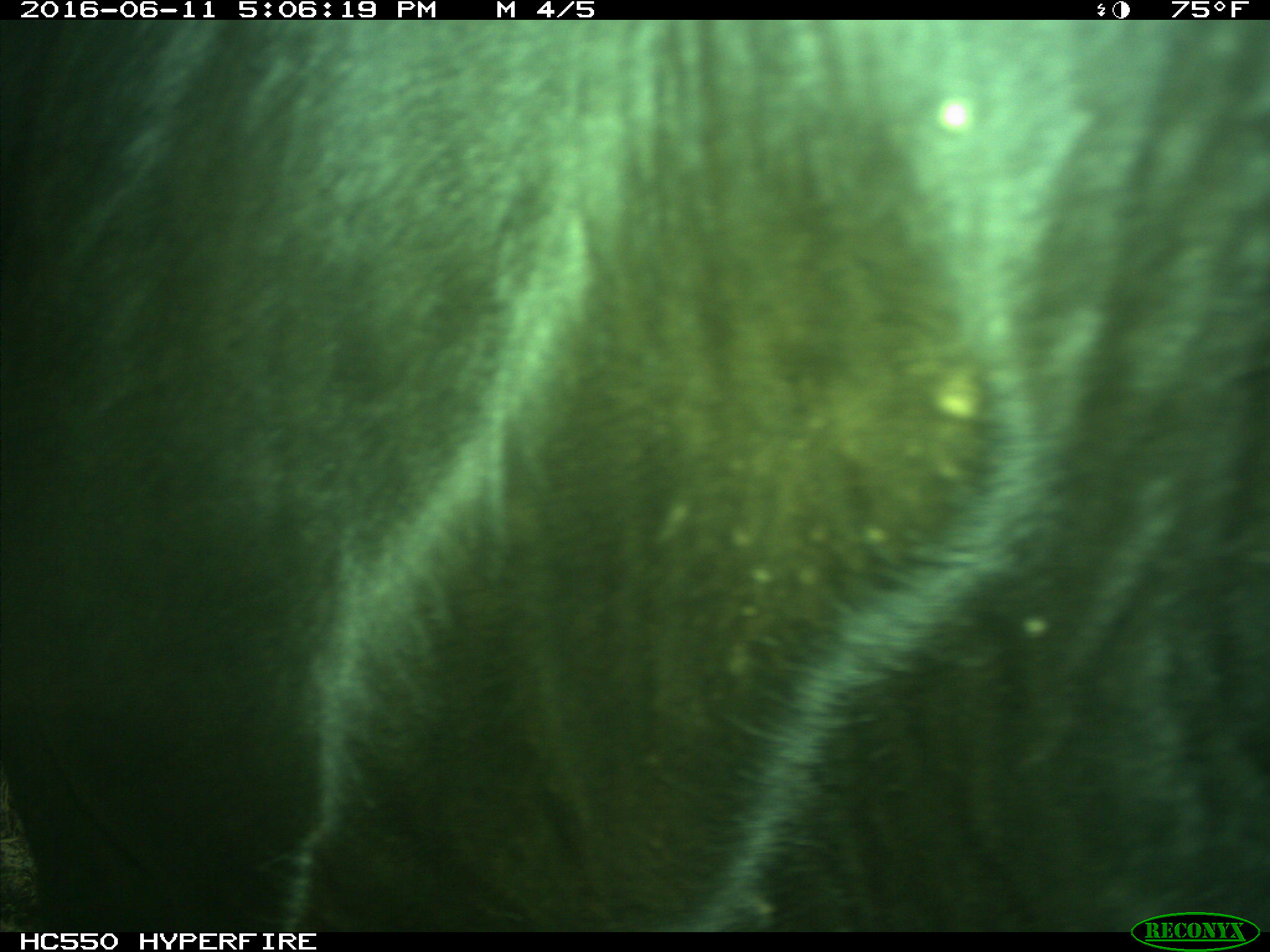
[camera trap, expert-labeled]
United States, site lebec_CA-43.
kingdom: Animalia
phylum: Chordata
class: Mammalia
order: Artiodactyla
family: Bovidae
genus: Bos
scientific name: Bos taurus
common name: domestic cow